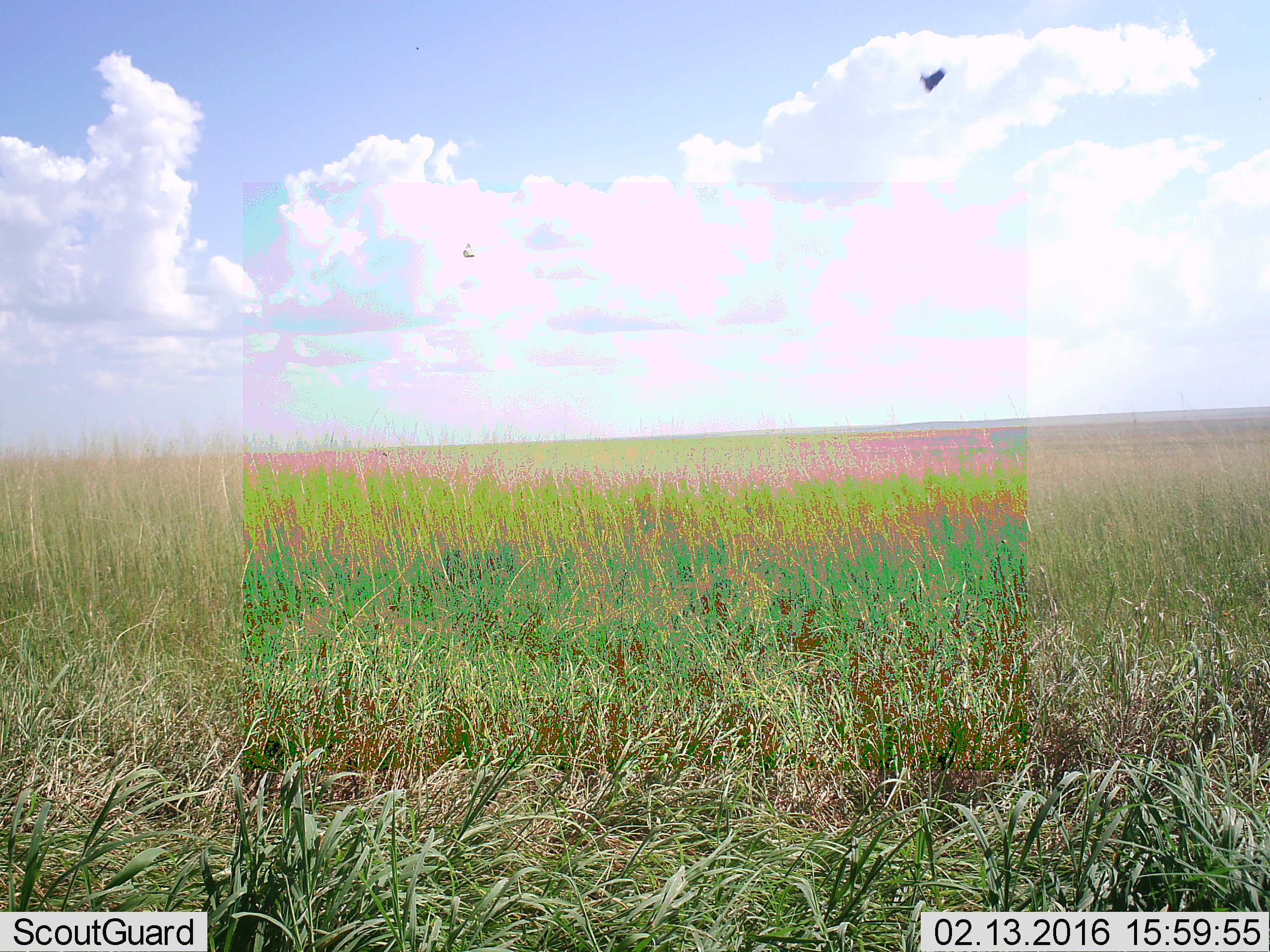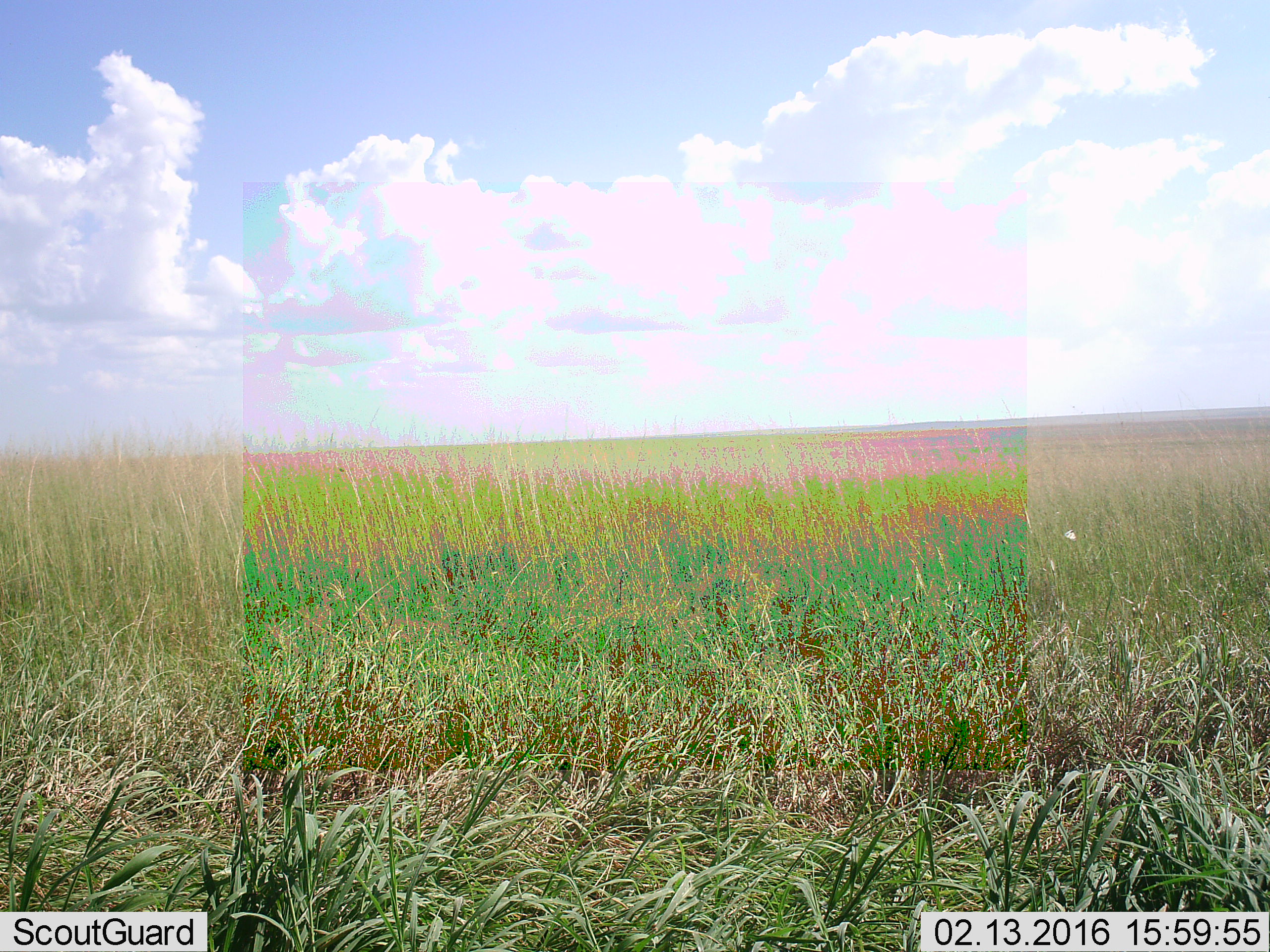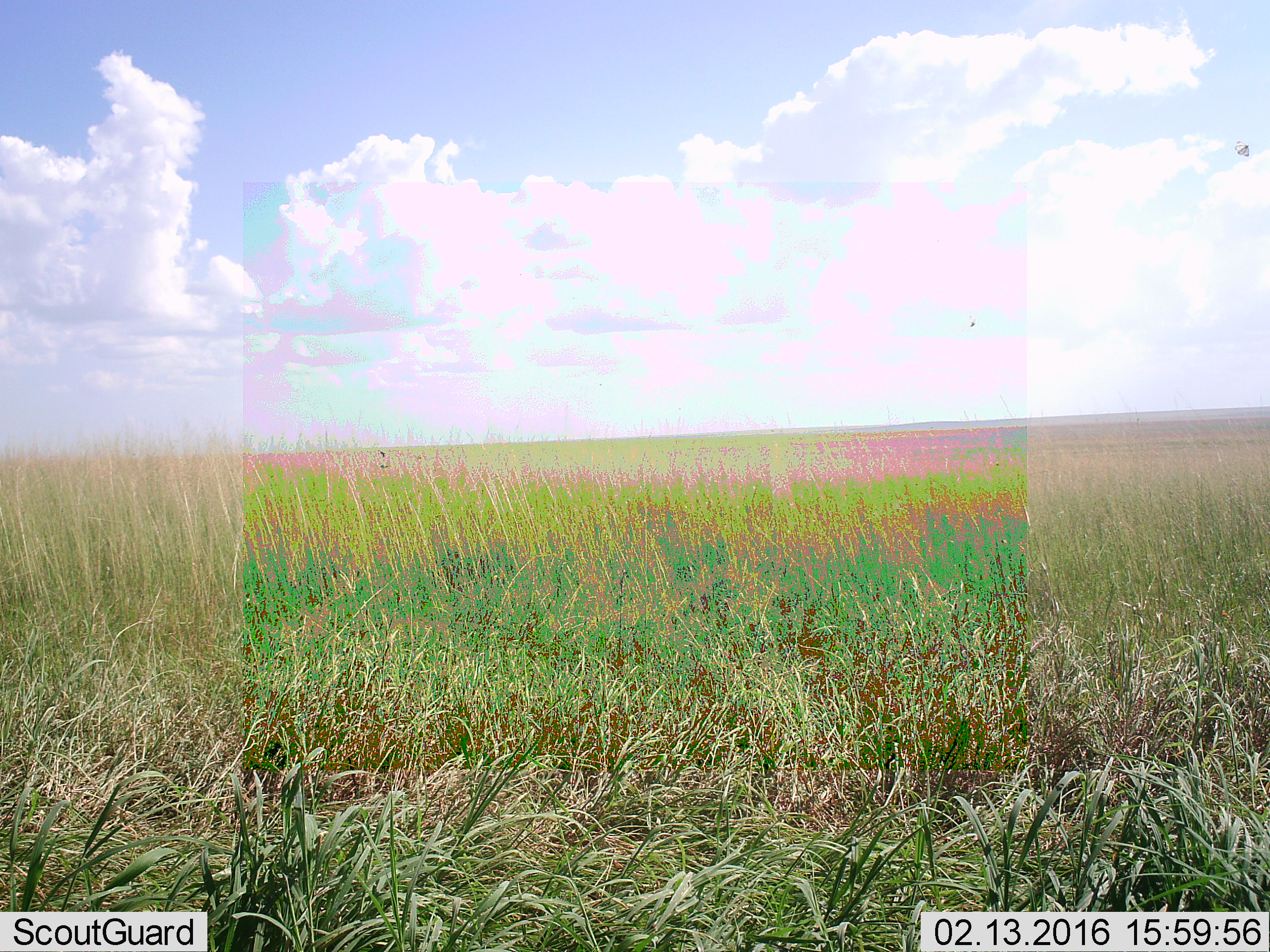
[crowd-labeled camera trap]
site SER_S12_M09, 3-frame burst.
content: unidentified animal